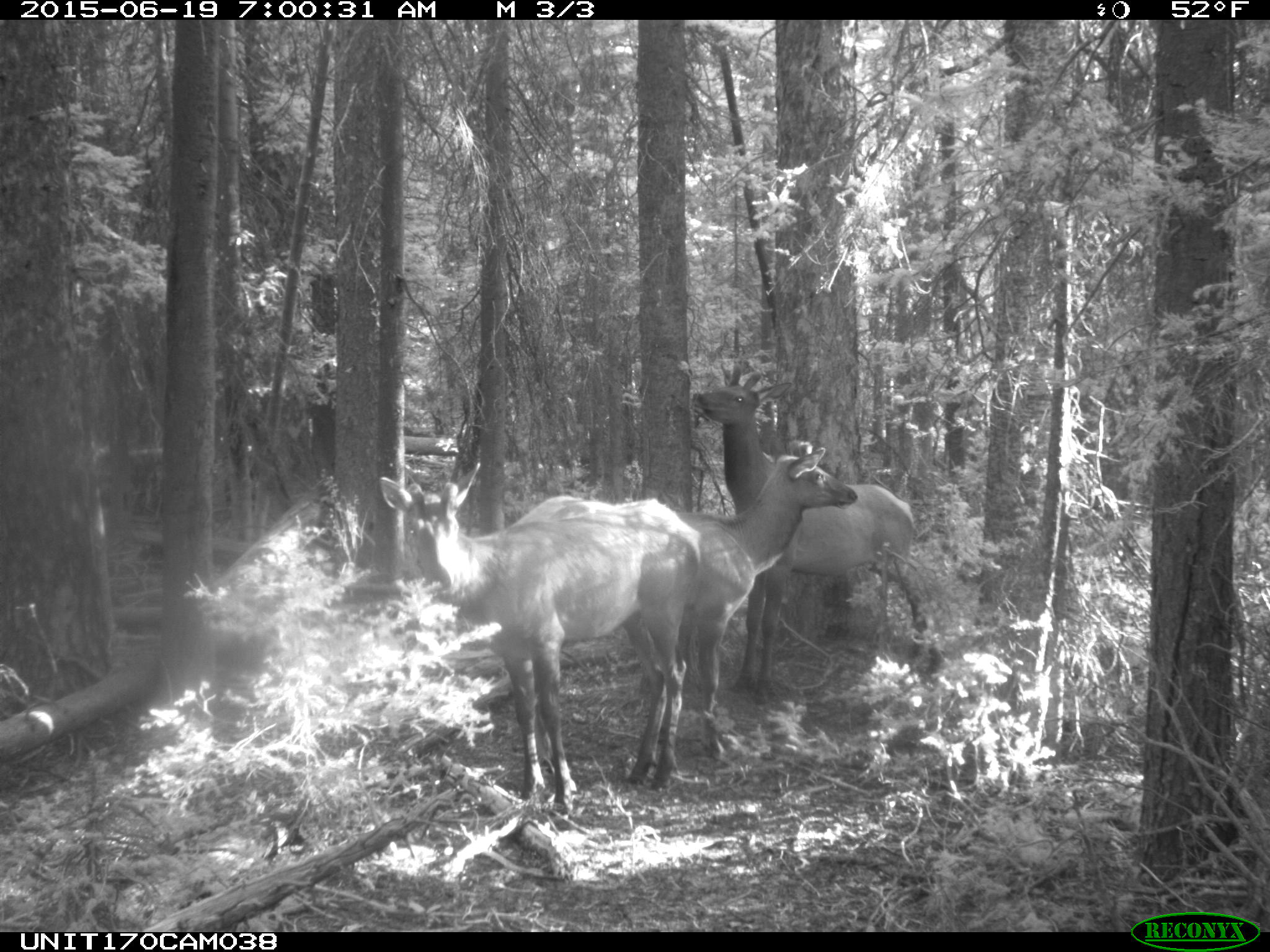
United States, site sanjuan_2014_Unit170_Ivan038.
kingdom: Animalia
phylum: Chordata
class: Mammalia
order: Artiodactyla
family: Cervidae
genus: Cervus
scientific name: Cervus elaphus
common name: red deer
Cervus elaphus (red deer).